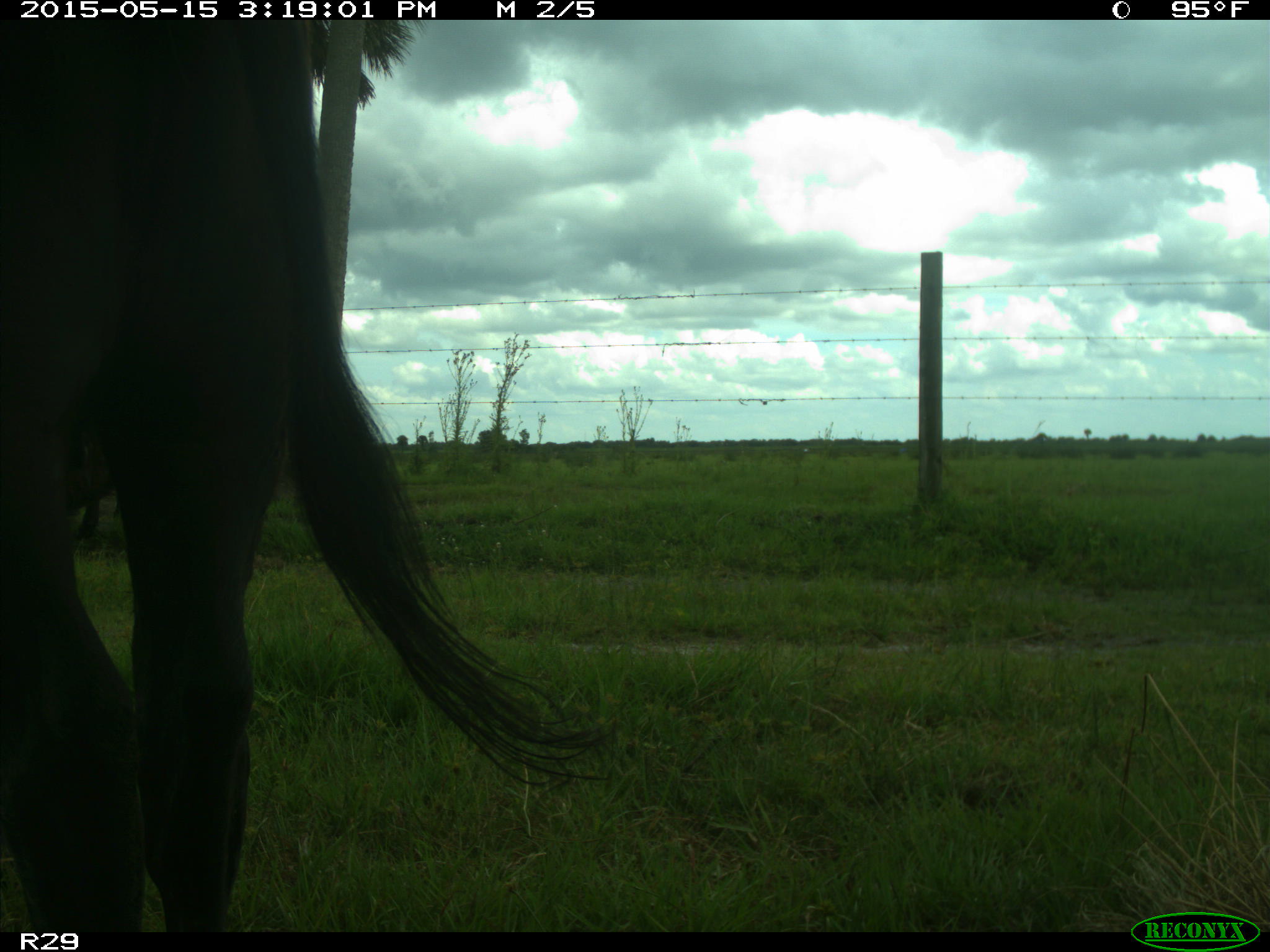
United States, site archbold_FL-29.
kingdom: Animalia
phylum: Chordata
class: Mammalia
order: Artiodactyla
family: Bovidae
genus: Bos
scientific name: Bos taurus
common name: domestic cow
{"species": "Bos taurus (domestic cow)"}